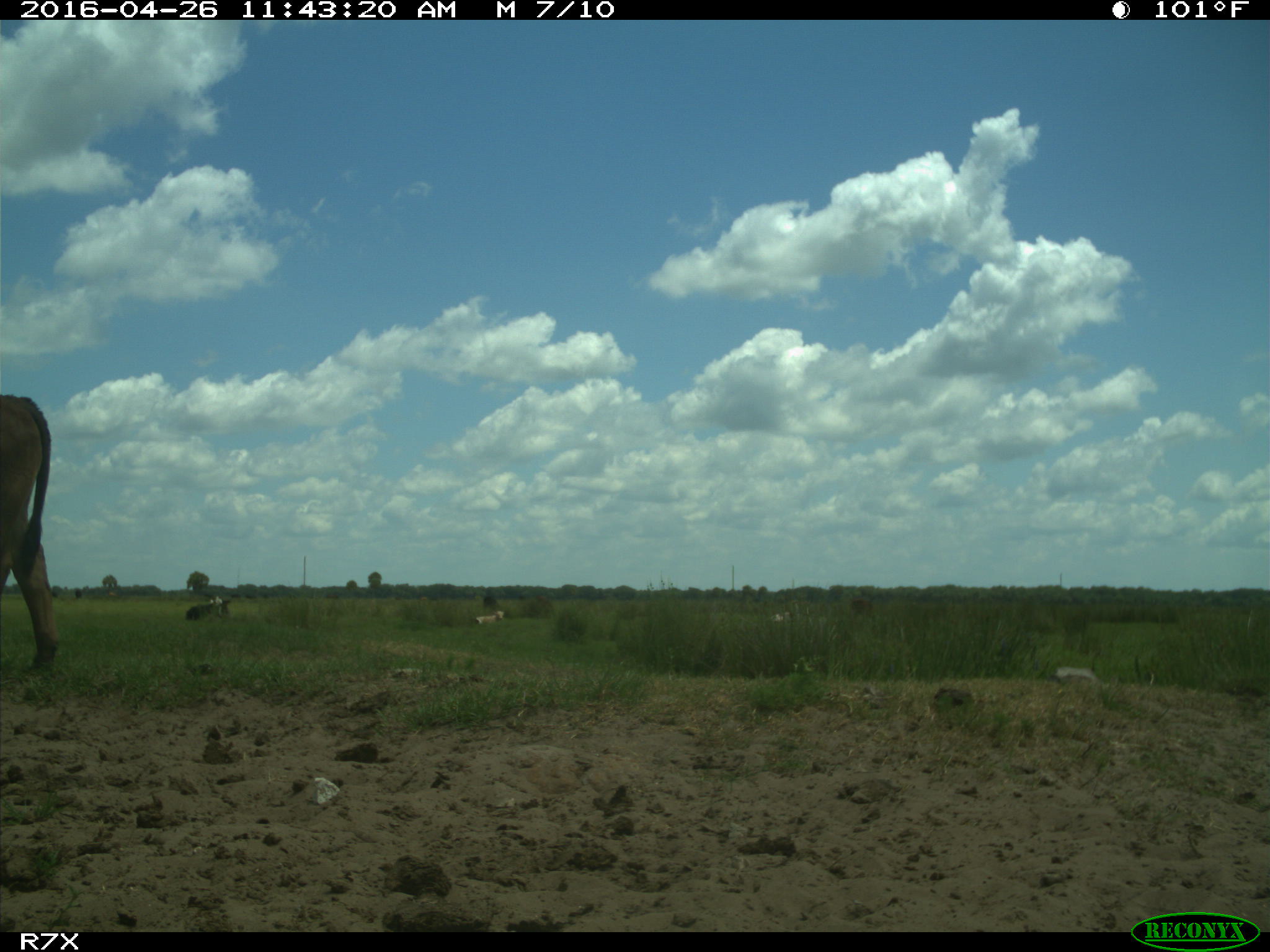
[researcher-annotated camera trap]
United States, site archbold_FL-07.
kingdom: Animalia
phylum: Chordata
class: Mammalia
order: Artiodactyla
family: Bovidae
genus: Bos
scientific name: Bos taurus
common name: domestic cow